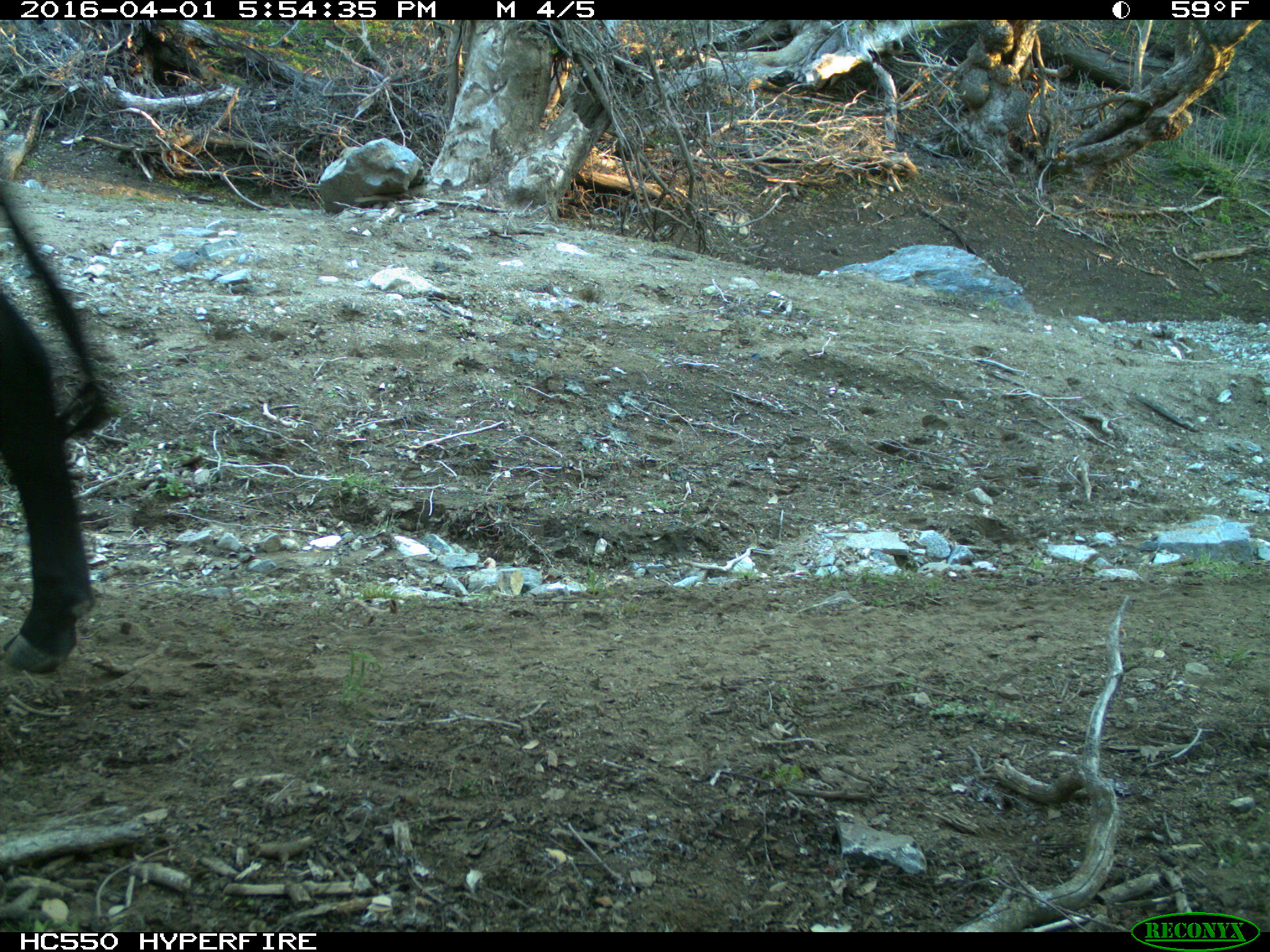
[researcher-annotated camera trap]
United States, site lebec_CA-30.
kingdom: Animalia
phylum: Chordata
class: Mammalia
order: Artiodactyla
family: Bovidae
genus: Bos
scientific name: Bos taurus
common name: domestic cow